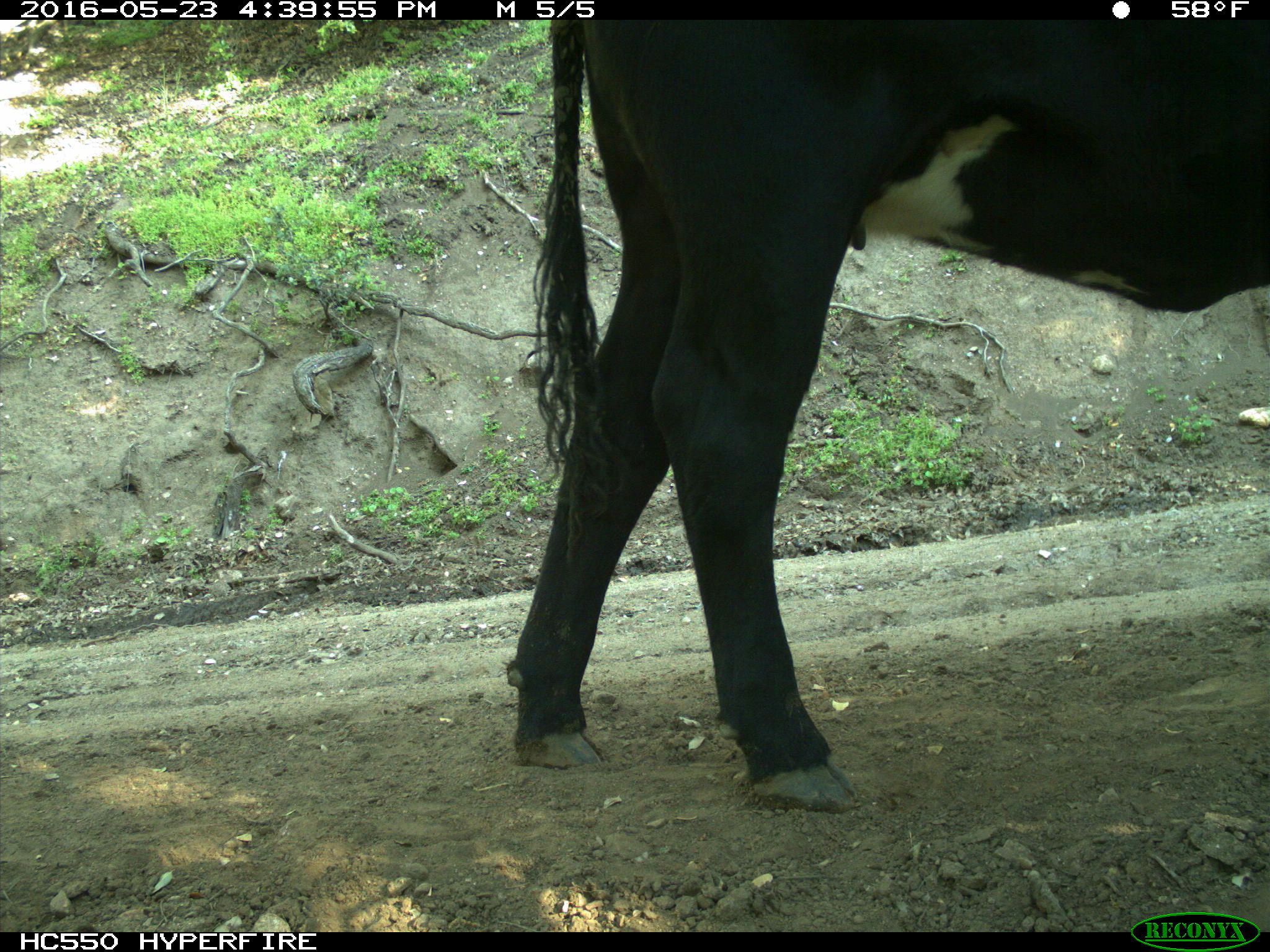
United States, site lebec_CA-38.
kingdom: Animalia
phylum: Chordata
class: Mammalia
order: Artiodactyla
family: Bovidae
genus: Bos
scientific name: Bos taurus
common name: domestic cow